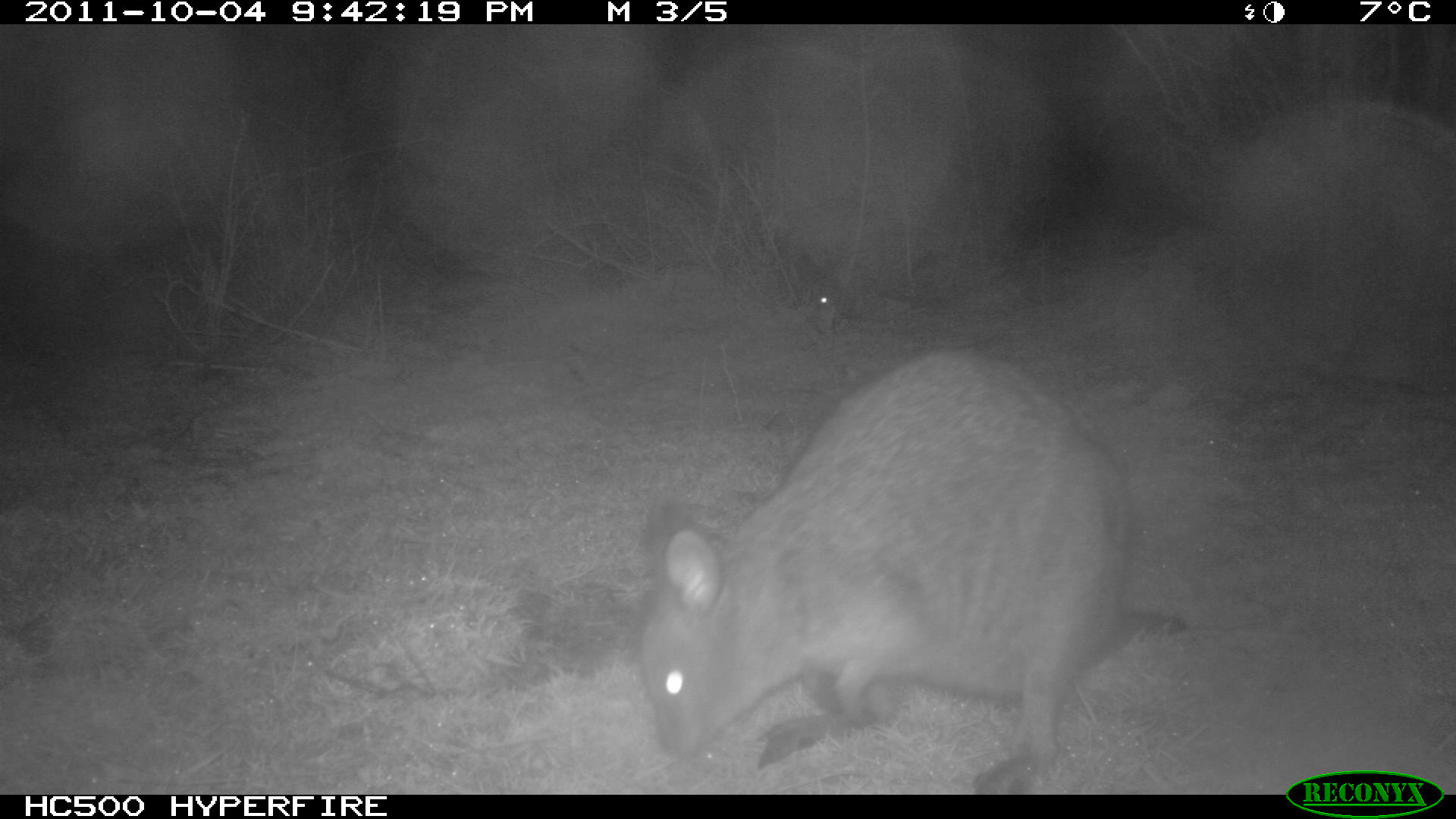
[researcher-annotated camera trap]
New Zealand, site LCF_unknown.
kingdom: Animalia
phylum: Chordata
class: Mammalia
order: Diprotodontia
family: Macropodidae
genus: Notamacropus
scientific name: Notamacropus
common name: wallaby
Wallaby (Notamacropus).